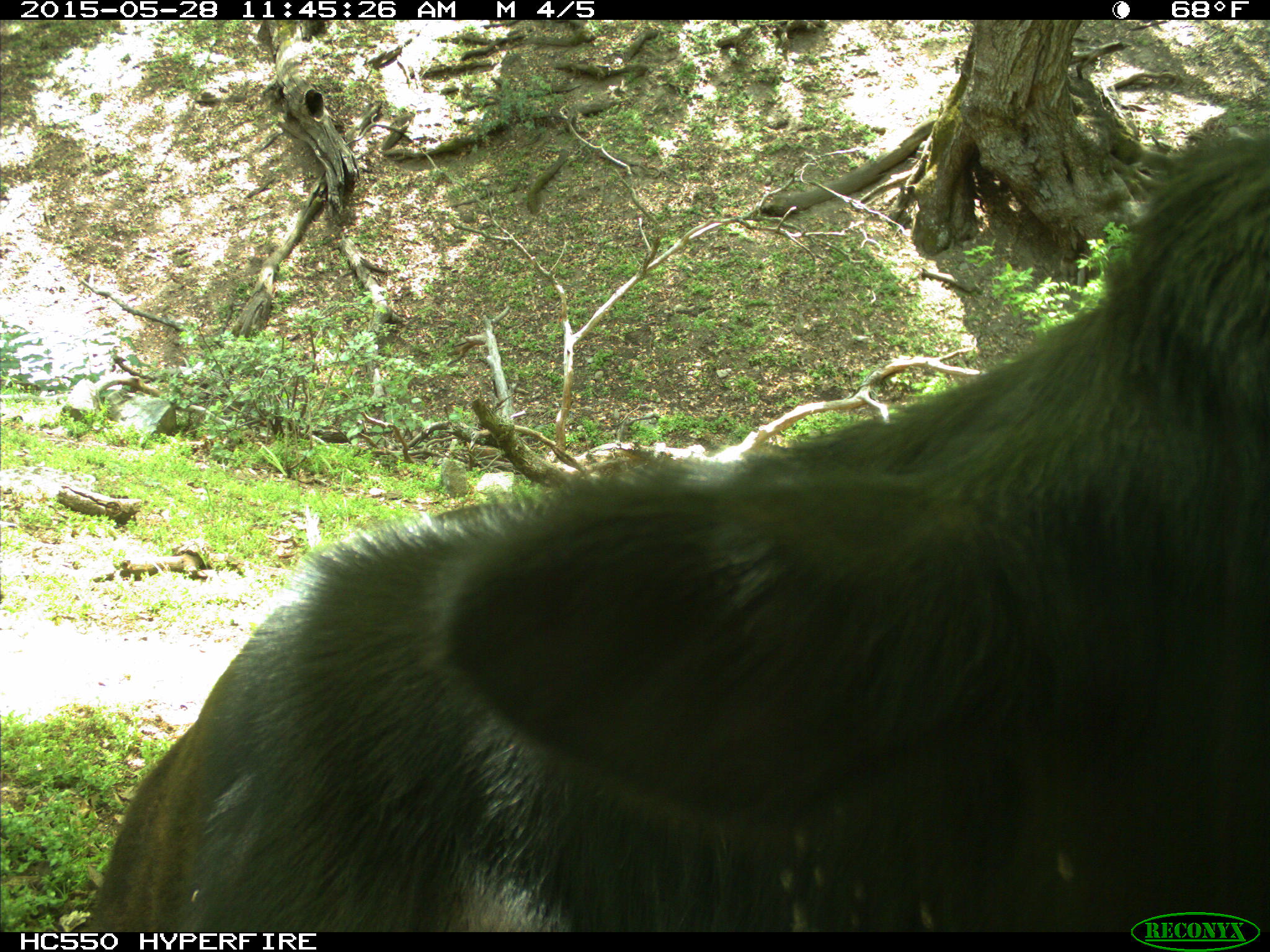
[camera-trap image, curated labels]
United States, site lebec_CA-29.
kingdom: Animalia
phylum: Chordata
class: Mammalia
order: Artiodactyla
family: Bovidae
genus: Bos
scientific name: Bos taurus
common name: domestic cow